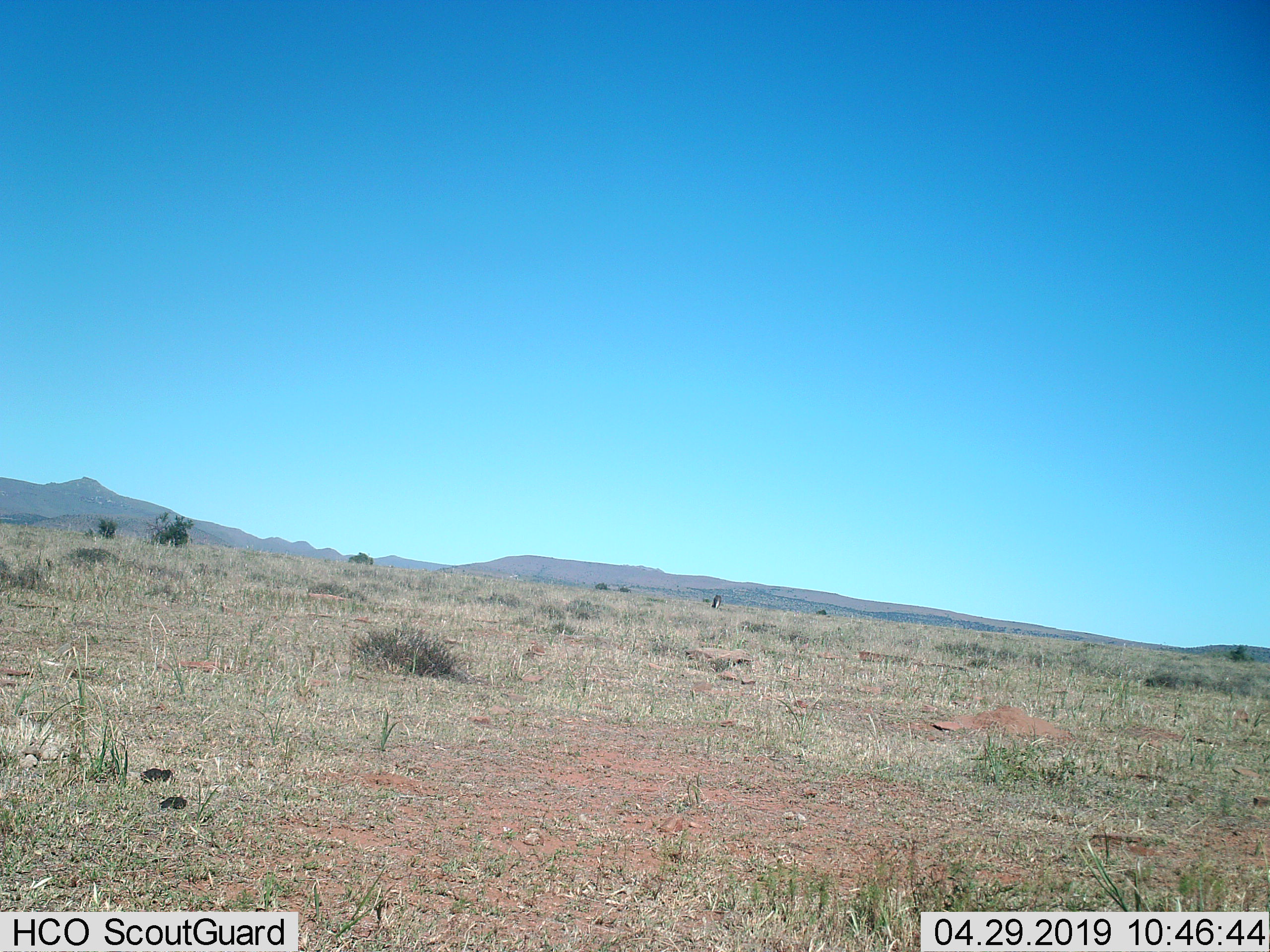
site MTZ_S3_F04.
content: unidentified animal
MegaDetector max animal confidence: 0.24